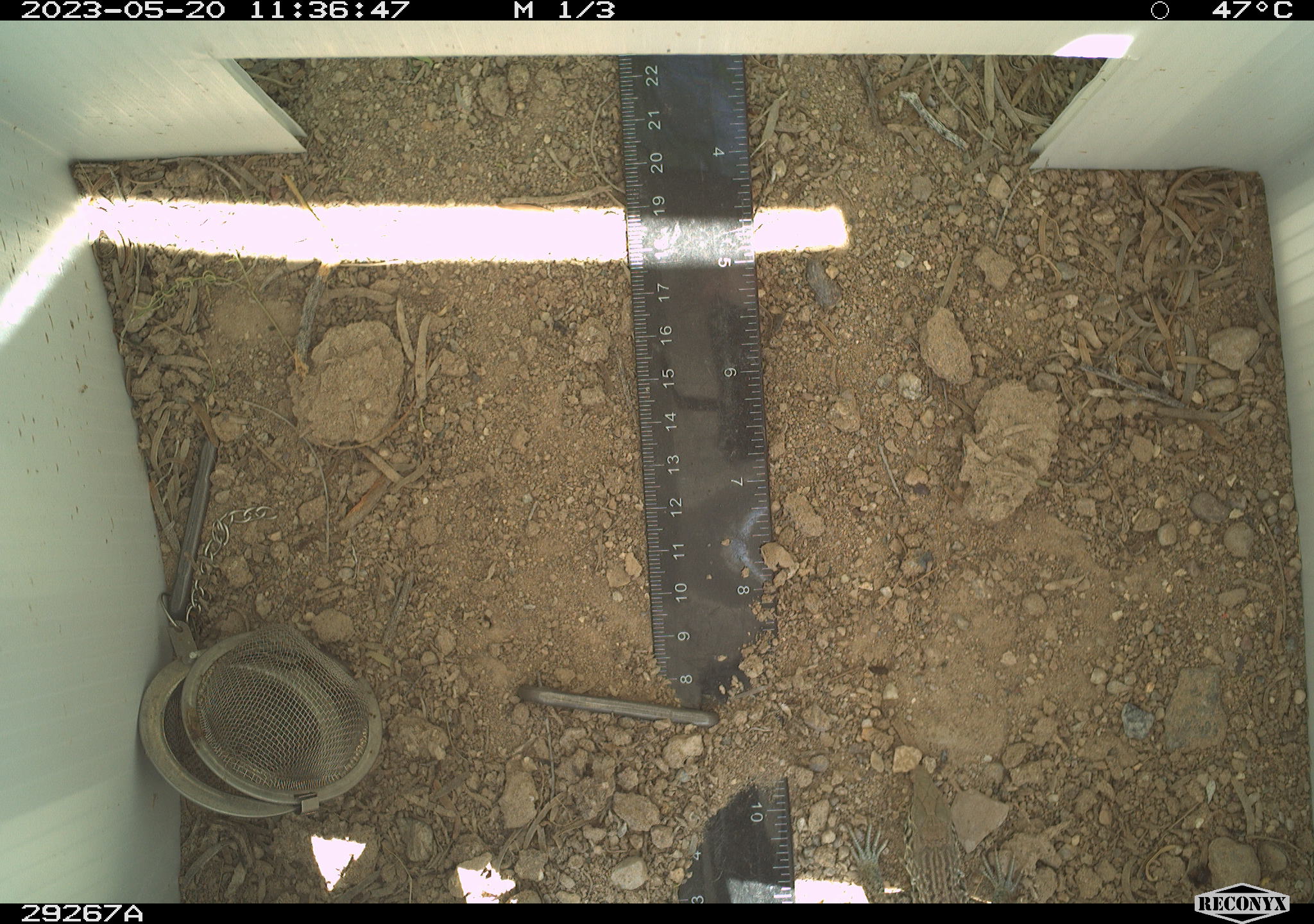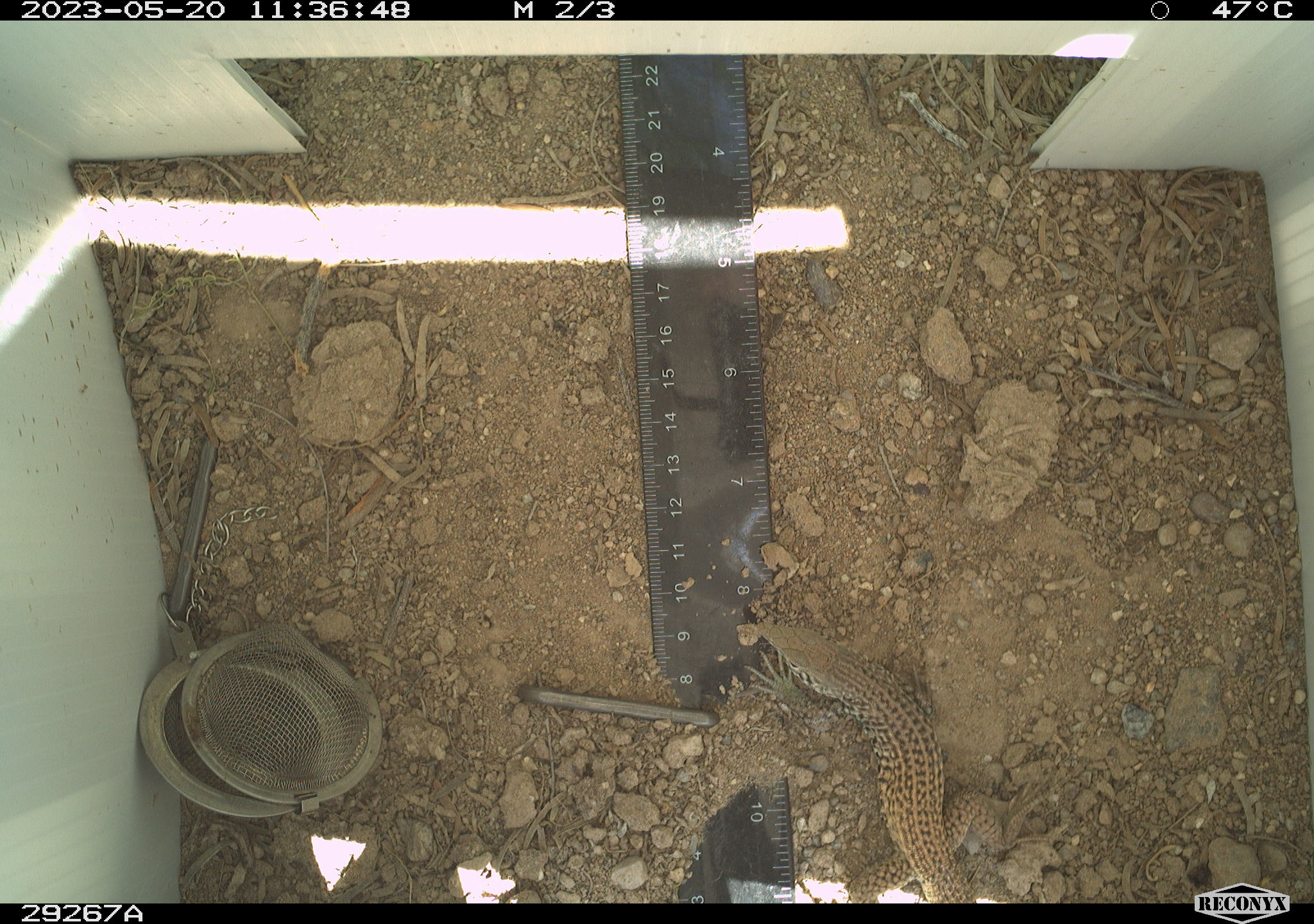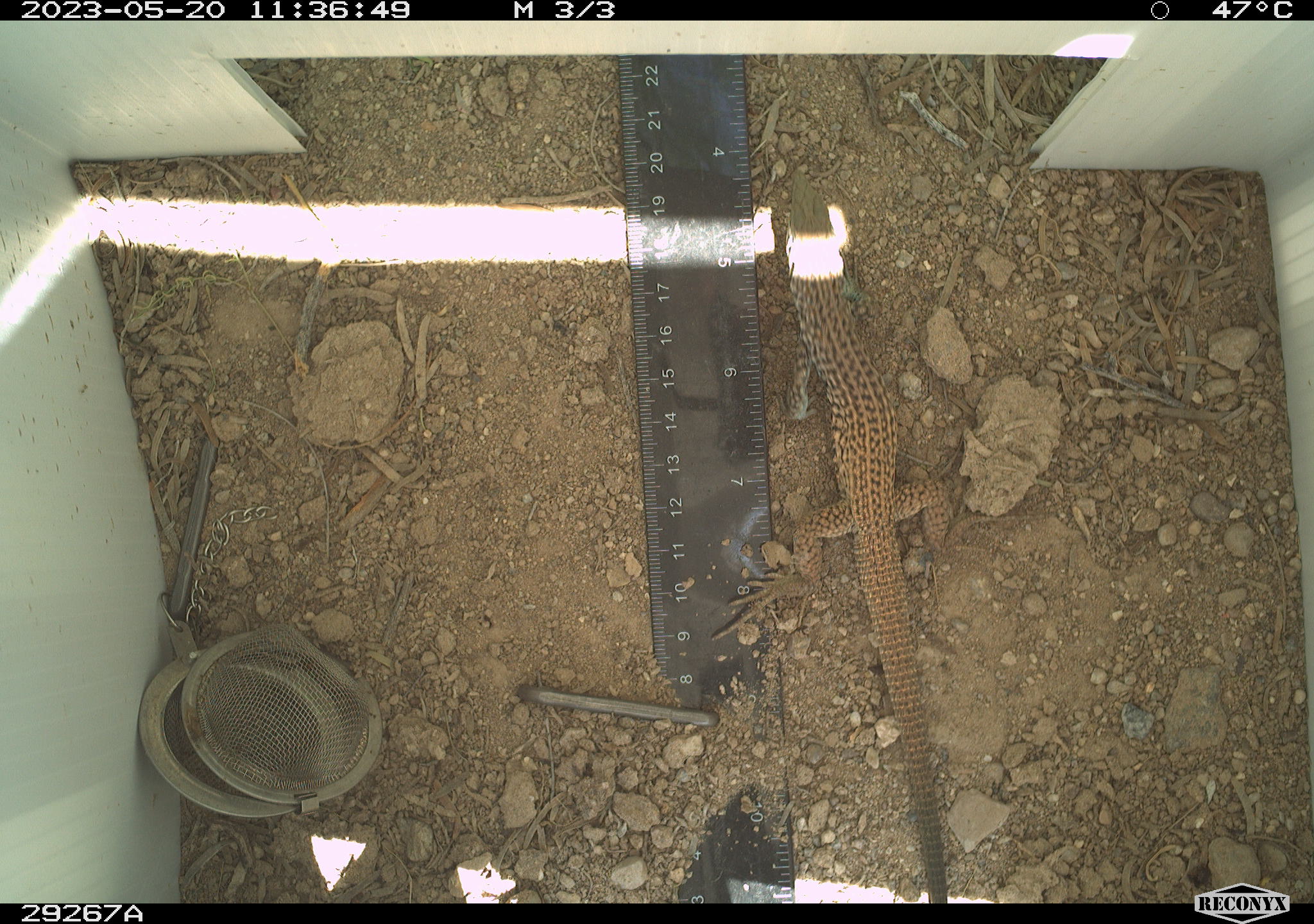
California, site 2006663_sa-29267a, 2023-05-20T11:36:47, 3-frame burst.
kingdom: Animalia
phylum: Chordata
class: Reptilia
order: Squamata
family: Teiidae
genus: Aspidoscelis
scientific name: Aspidoscelis tigris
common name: western whiptail